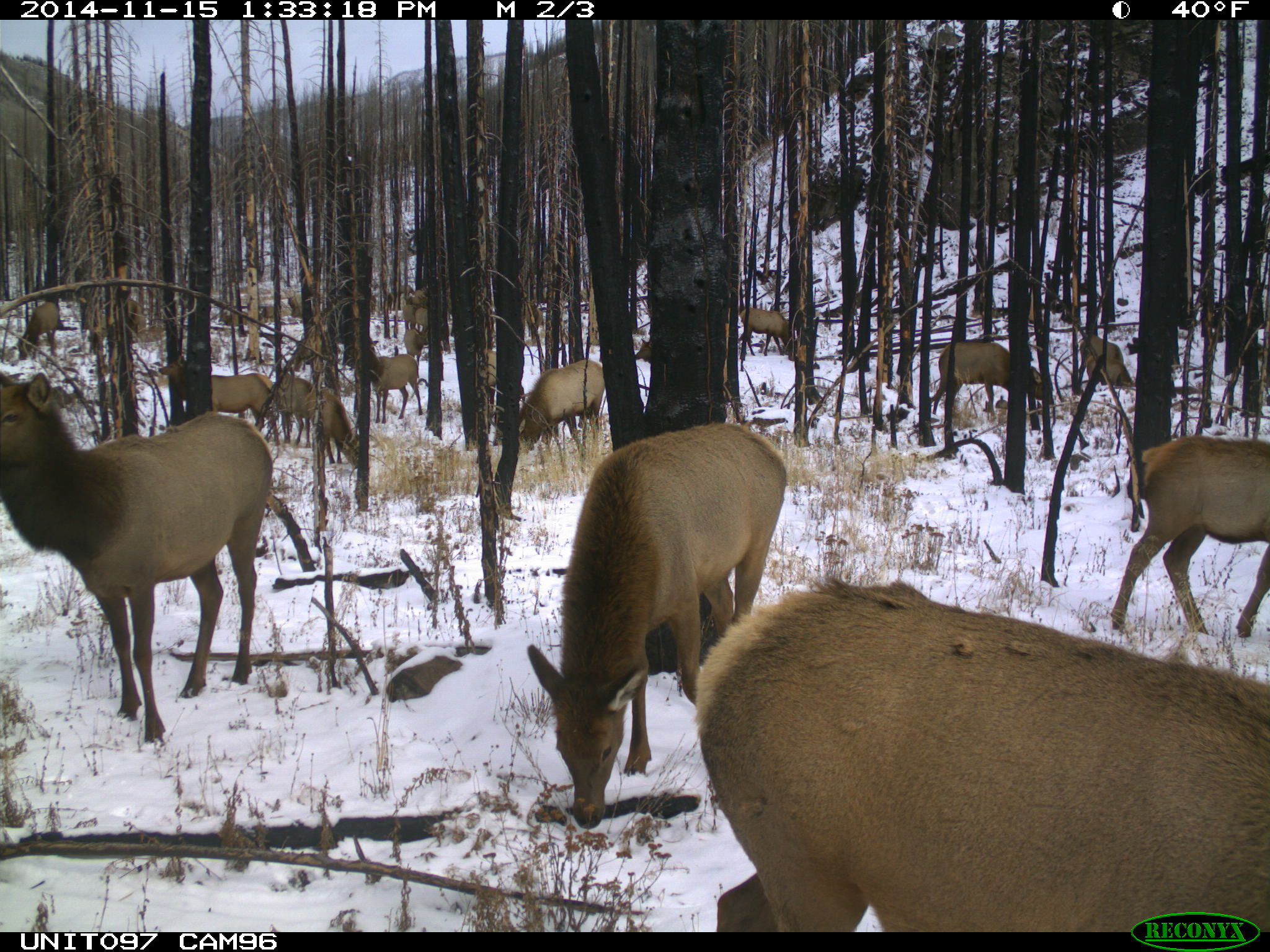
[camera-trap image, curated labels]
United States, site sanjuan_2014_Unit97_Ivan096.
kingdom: Animalia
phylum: Chordata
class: Mammalia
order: Artiodactyla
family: Cervidae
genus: Cervus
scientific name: Cervus elaphus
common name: red deer